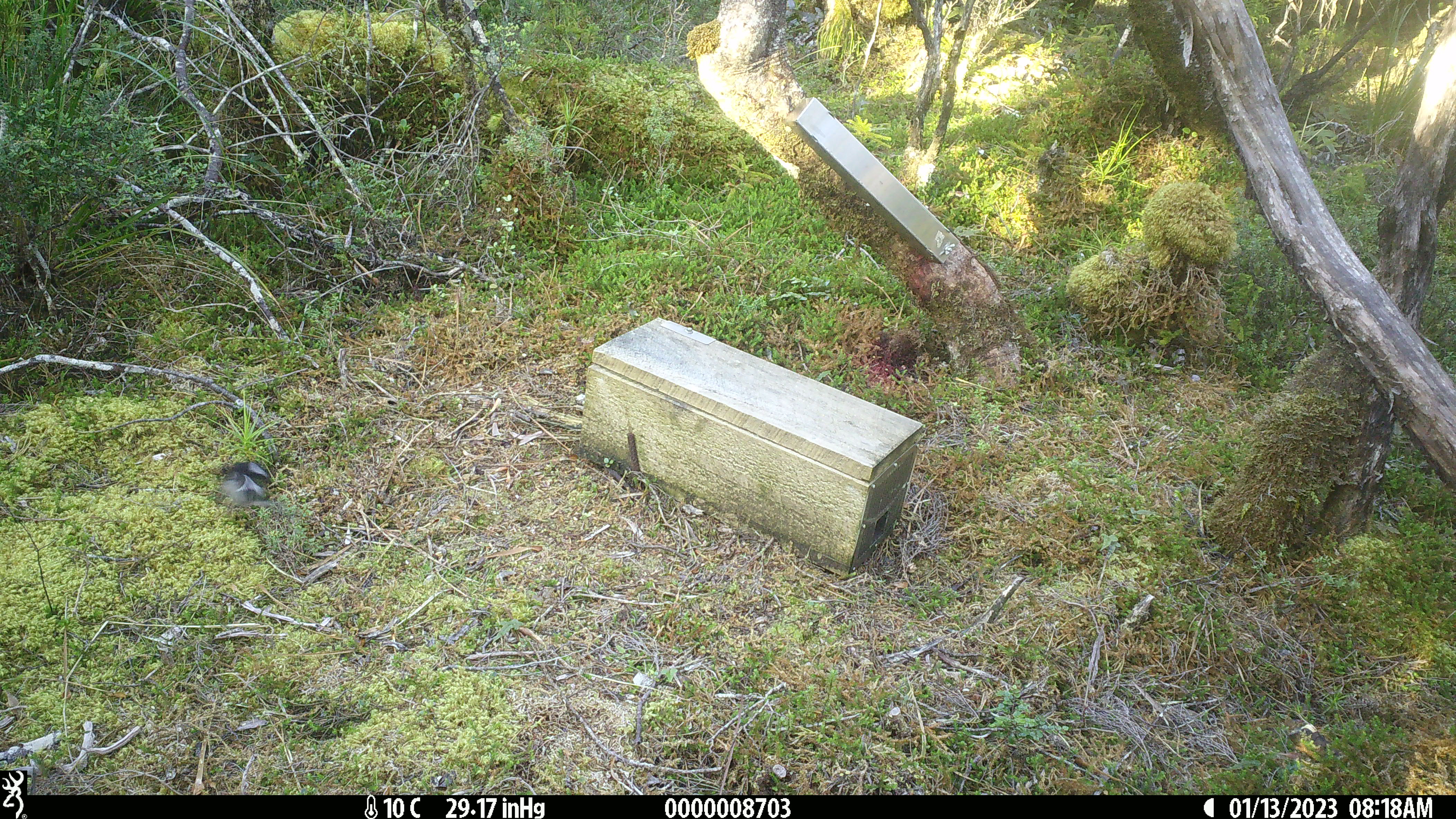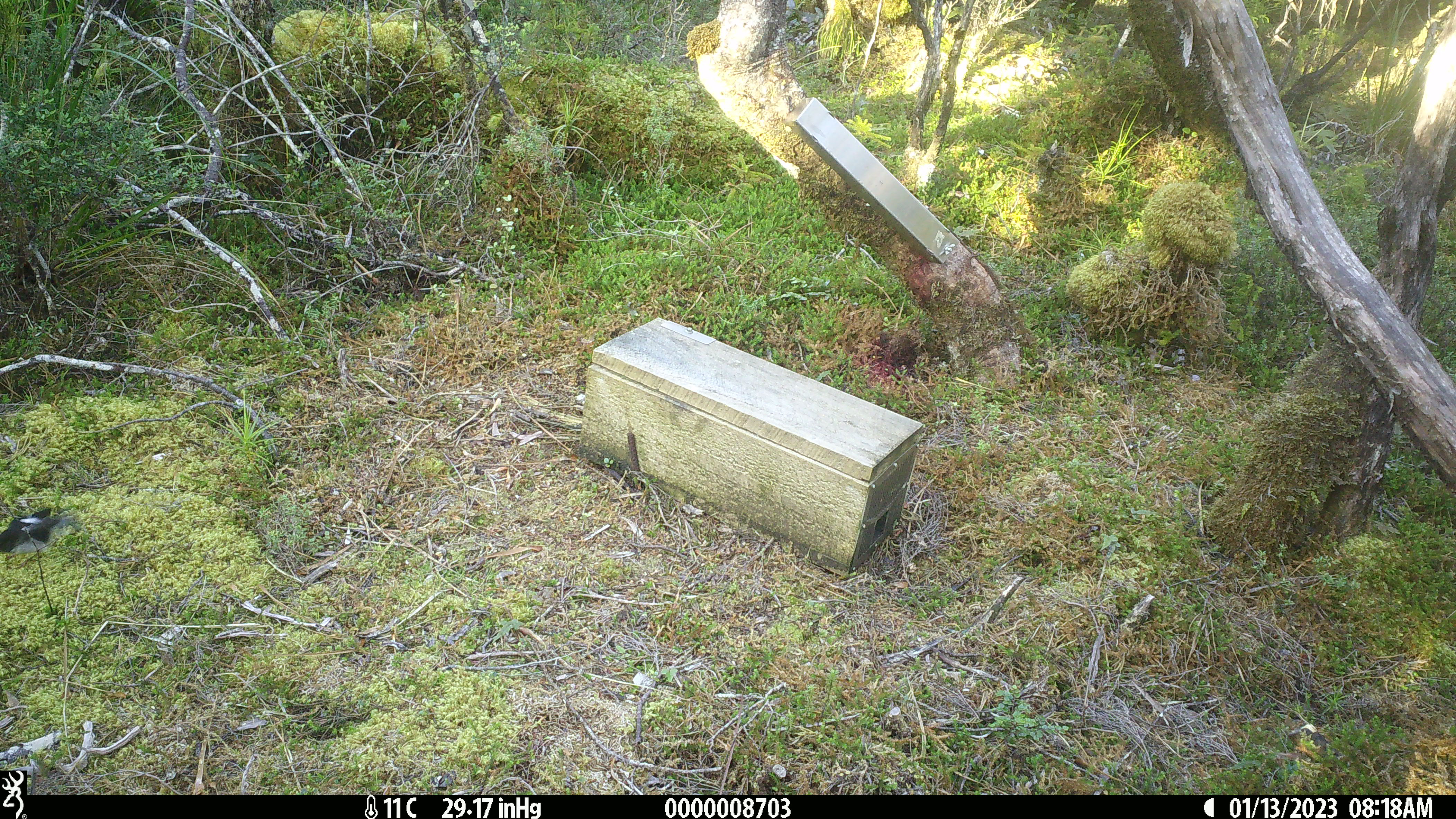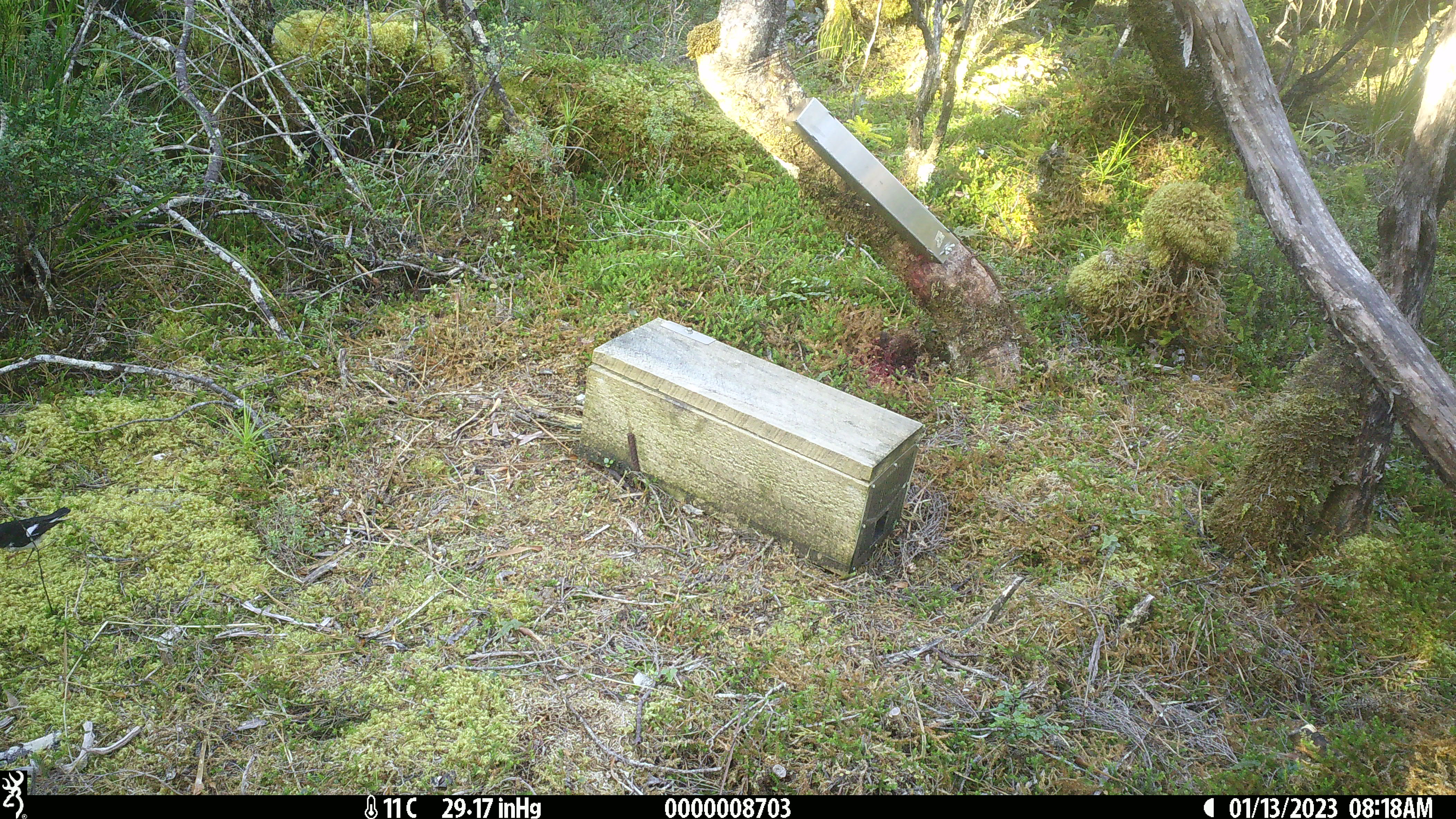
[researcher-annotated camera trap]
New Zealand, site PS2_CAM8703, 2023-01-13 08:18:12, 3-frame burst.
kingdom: Animalia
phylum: Chordata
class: Aves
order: Passeriformes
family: Petroicidae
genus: Petroica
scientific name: Petroica macrocephala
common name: tomtit